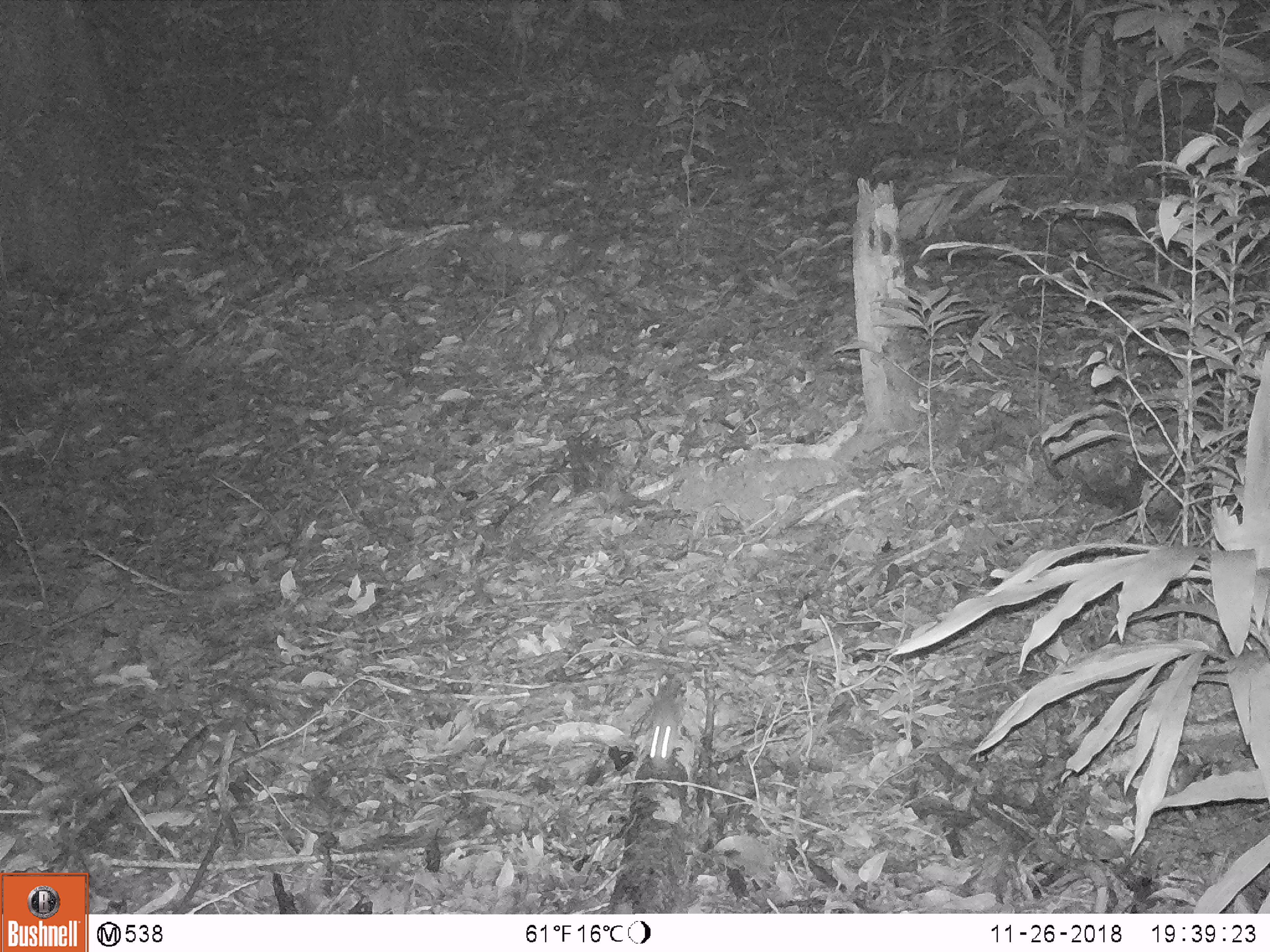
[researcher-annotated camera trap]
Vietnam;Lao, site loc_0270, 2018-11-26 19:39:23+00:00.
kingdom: Animalia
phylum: Chordata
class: Mammalia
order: Rodentia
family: Muridae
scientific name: Muridae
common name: old-world mice and rats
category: unidentified murid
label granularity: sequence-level